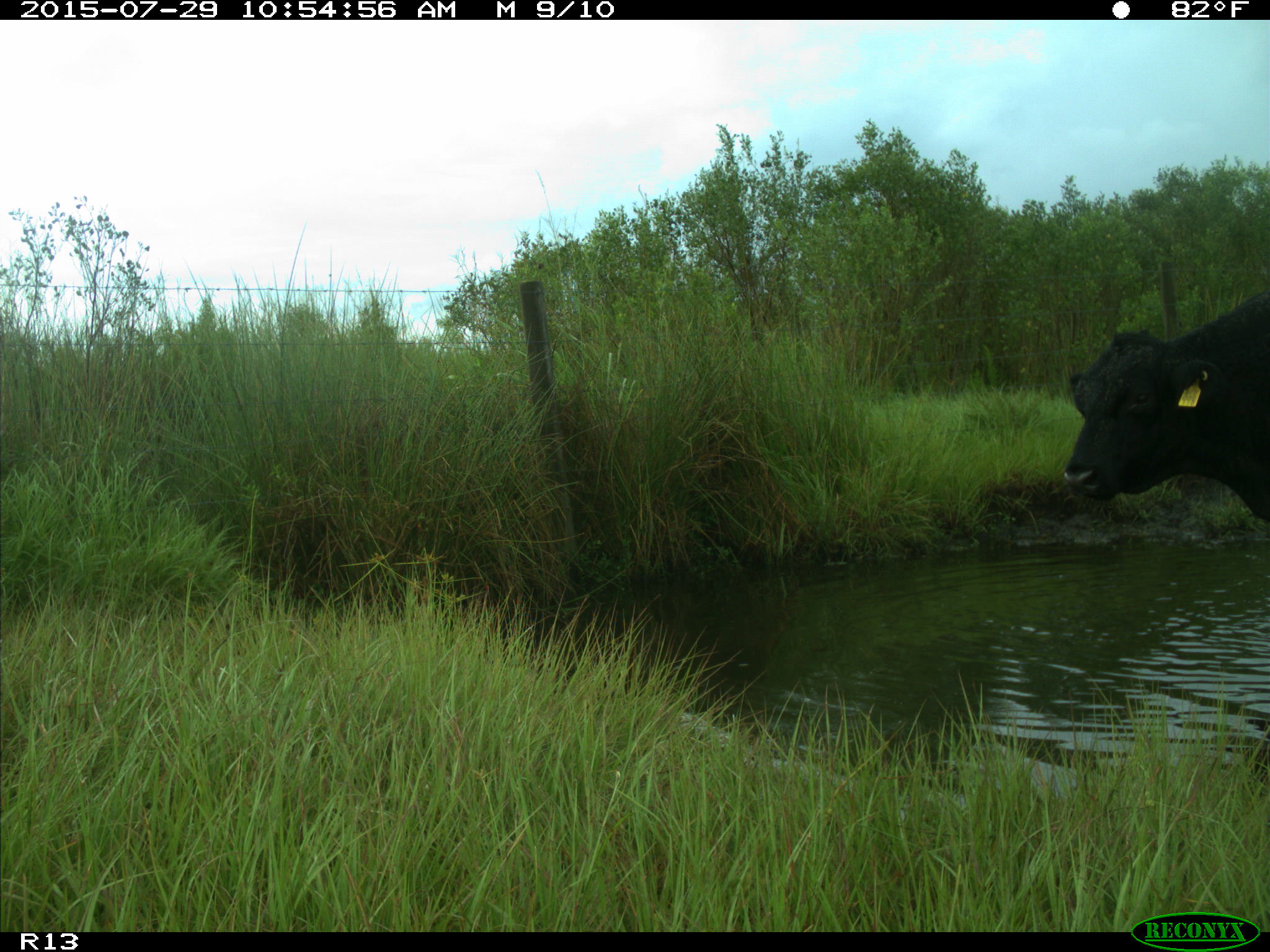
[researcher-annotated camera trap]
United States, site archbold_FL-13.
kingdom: Animalia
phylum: Chordata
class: Mammalia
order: Artiodactyla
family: Bovidae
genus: Bos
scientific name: Bos taurus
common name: domestic cow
Bos taurus (domestic cow).